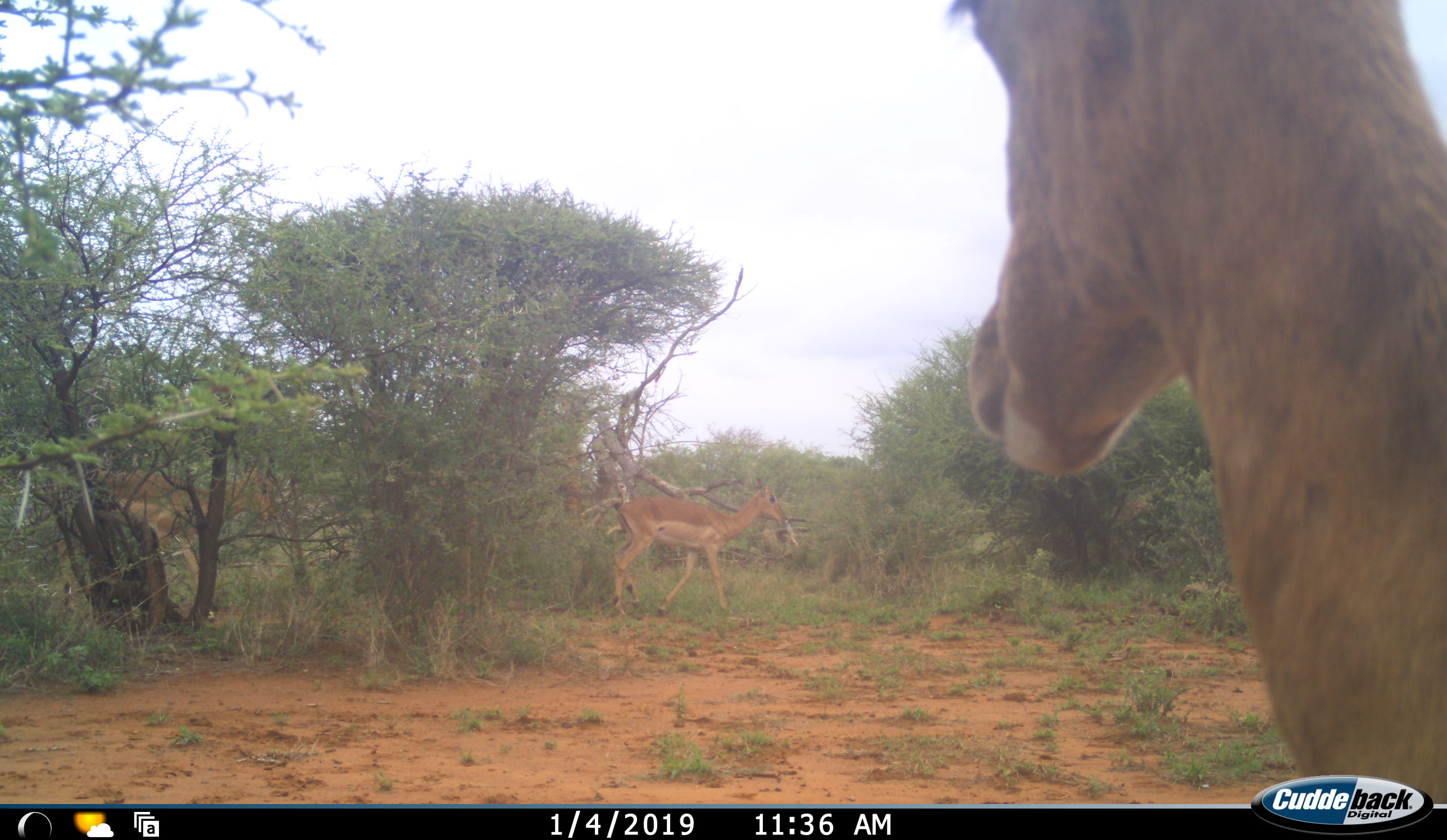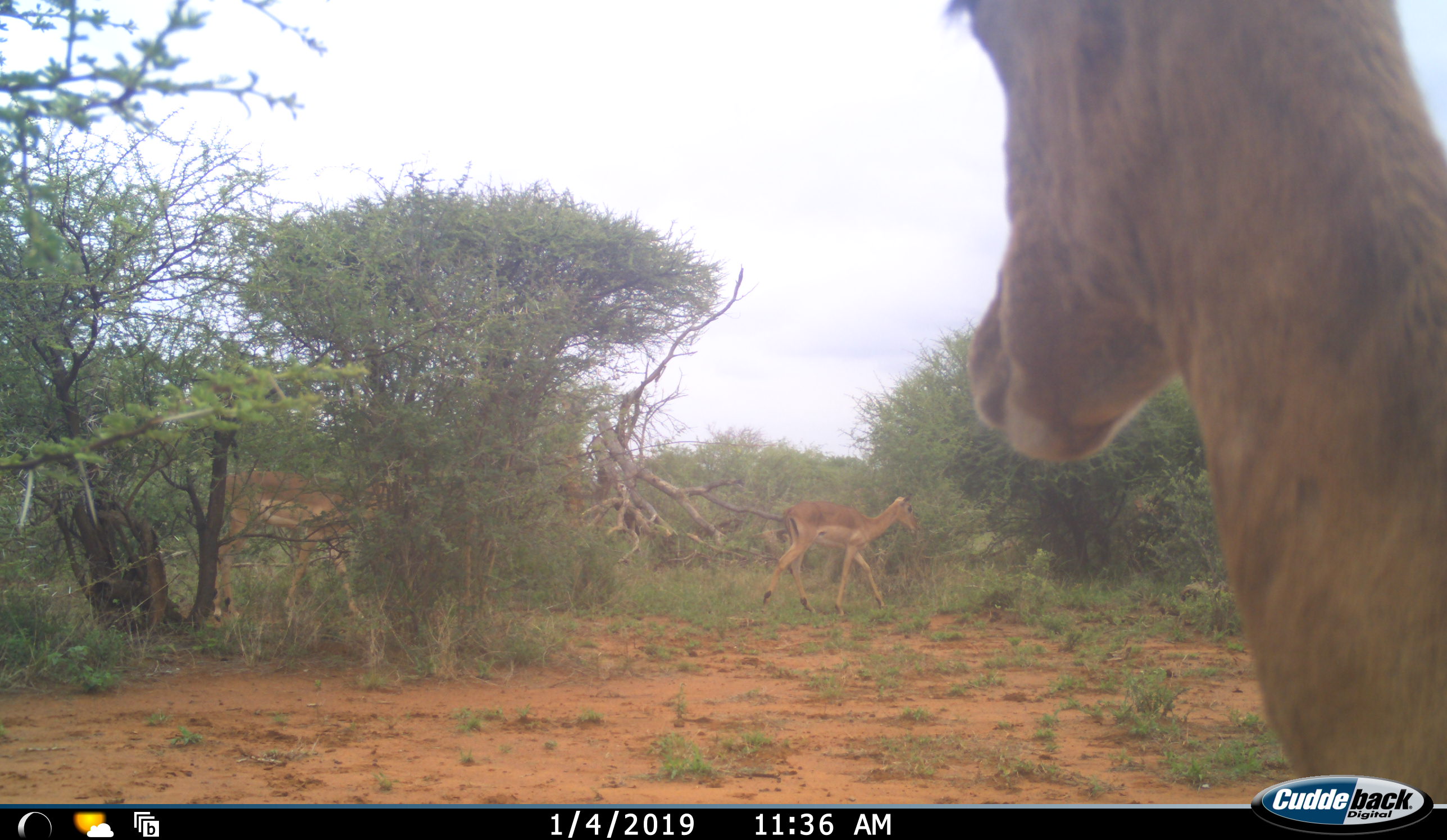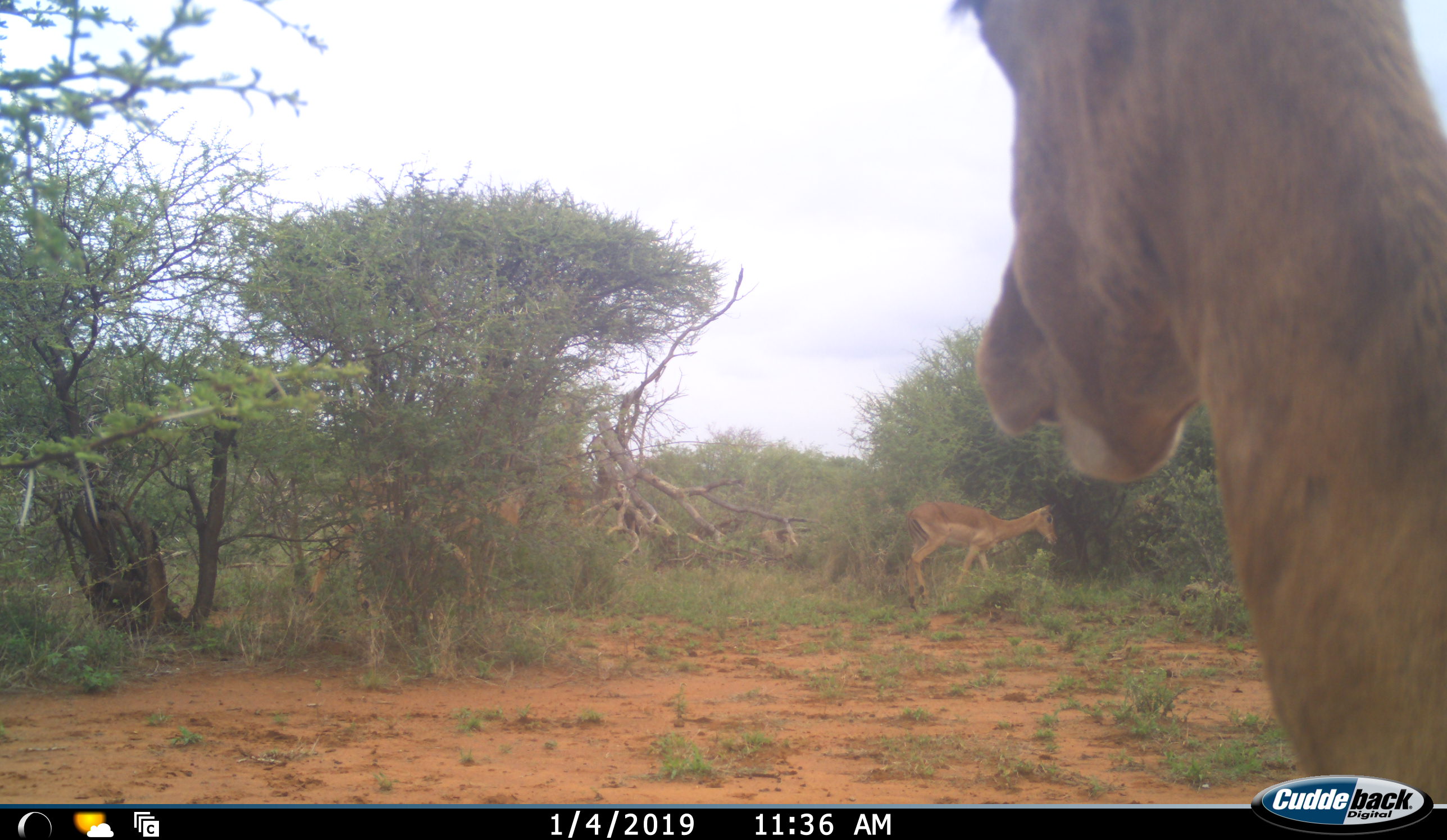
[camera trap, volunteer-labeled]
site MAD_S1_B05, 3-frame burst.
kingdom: Animalia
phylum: Chordata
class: Mammalia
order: Artiodactyla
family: Bovidae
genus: Aepyceros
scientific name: Aepyceros melampus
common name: impala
Impala (Aepyceros melampus), count 3. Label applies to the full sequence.